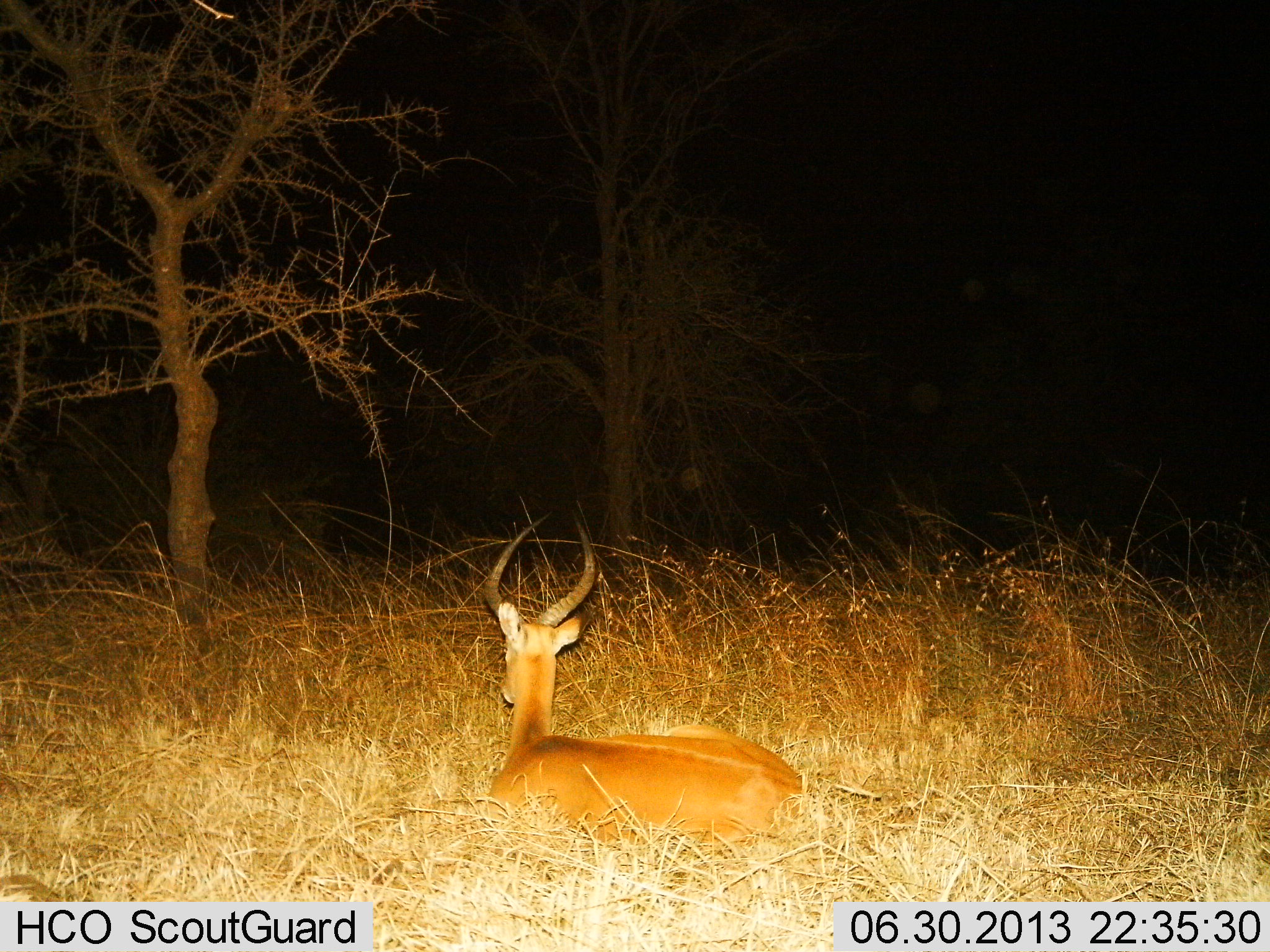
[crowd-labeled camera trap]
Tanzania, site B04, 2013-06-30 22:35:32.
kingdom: Animalia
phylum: Chordata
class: Mammalia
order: Artiodactyla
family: Bovidae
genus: Aepyceros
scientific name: Aepyceros melampus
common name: impala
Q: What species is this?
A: Impala (Aepyceros melampus).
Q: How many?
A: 1.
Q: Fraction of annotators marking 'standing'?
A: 0%.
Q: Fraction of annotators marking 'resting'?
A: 100%.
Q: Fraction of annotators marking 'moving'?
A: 0%.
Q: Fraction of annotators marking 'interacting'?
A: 0%.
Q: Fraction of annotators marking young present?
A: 0%.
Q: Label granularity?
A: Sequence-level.